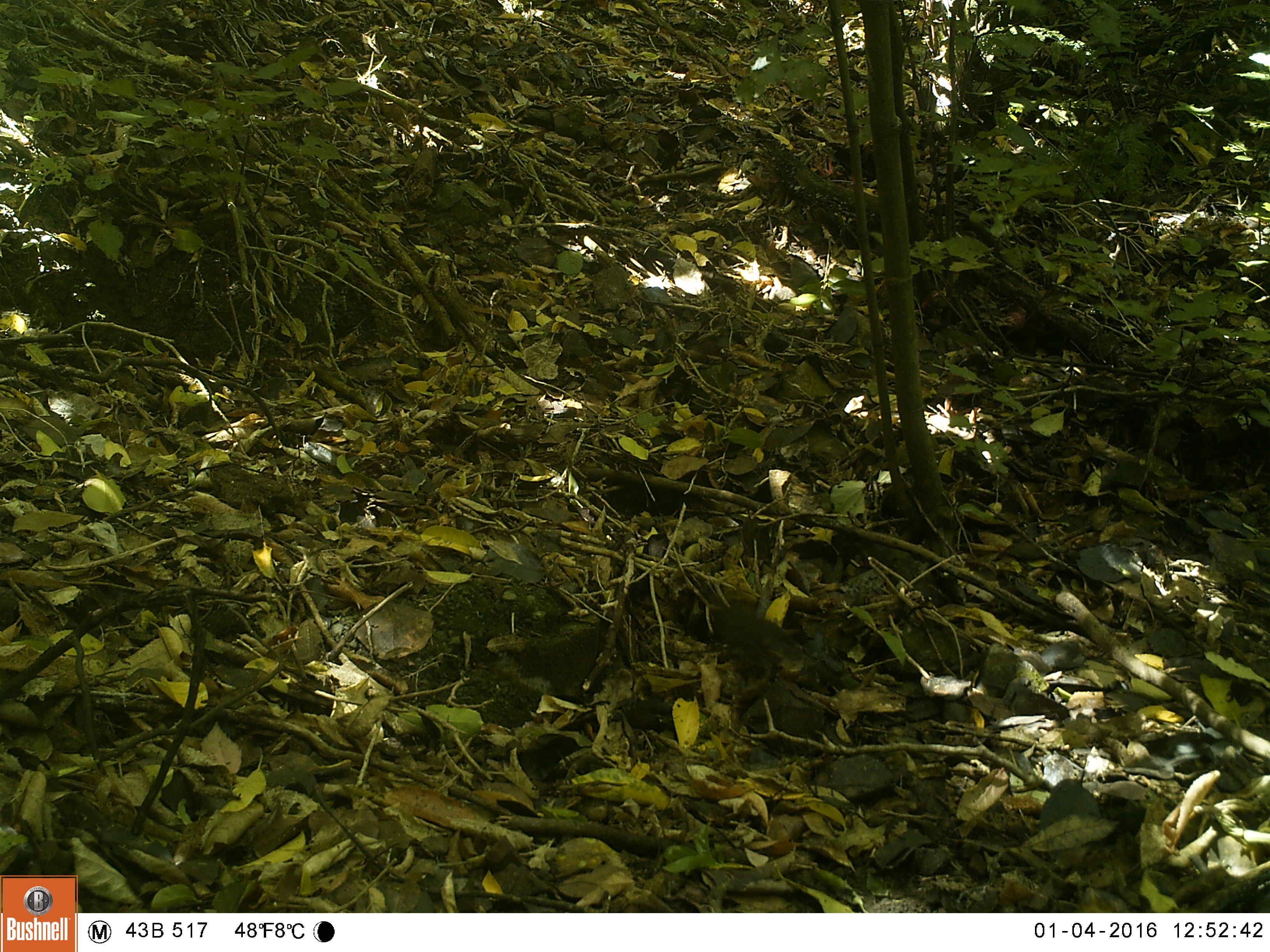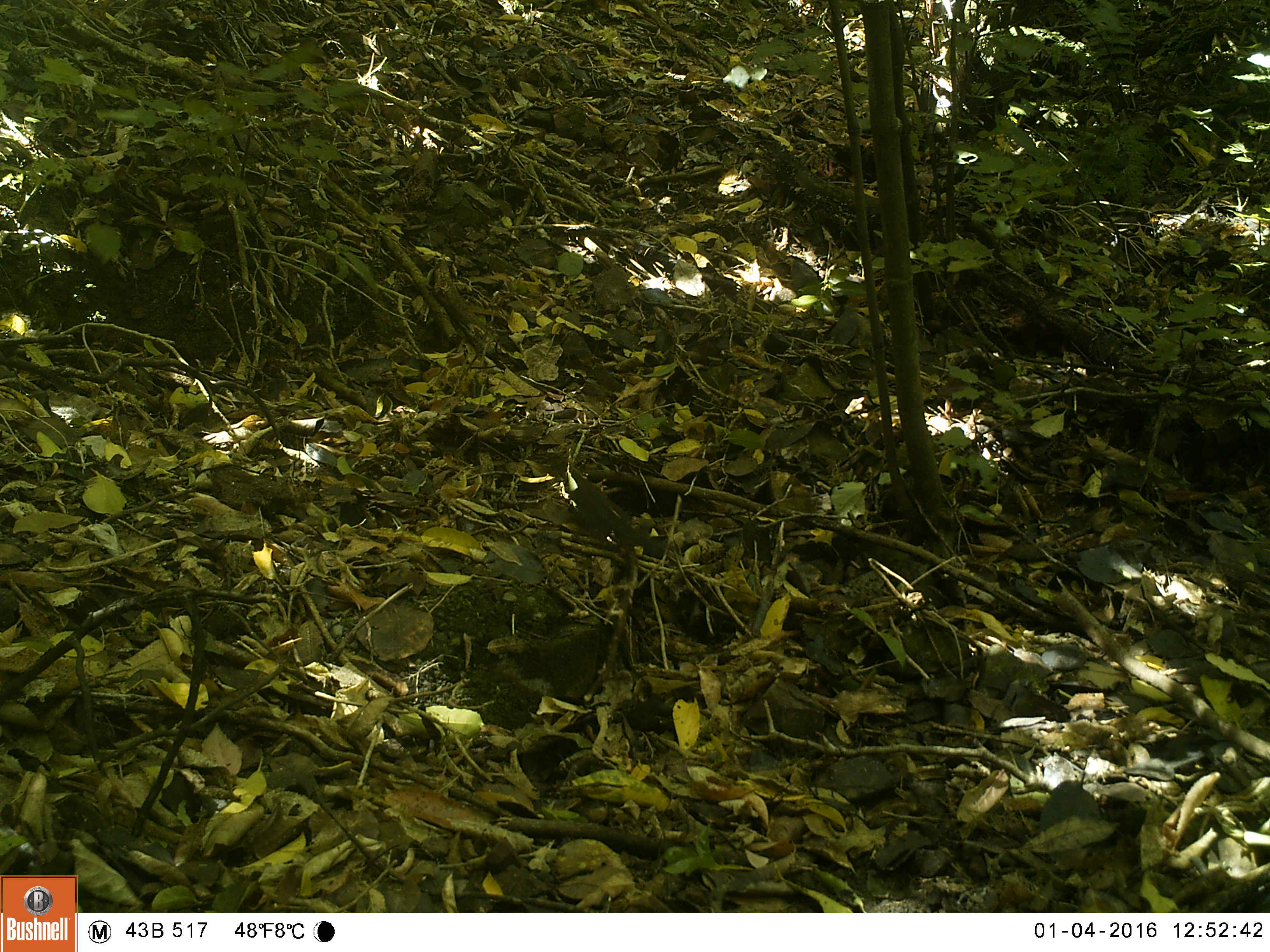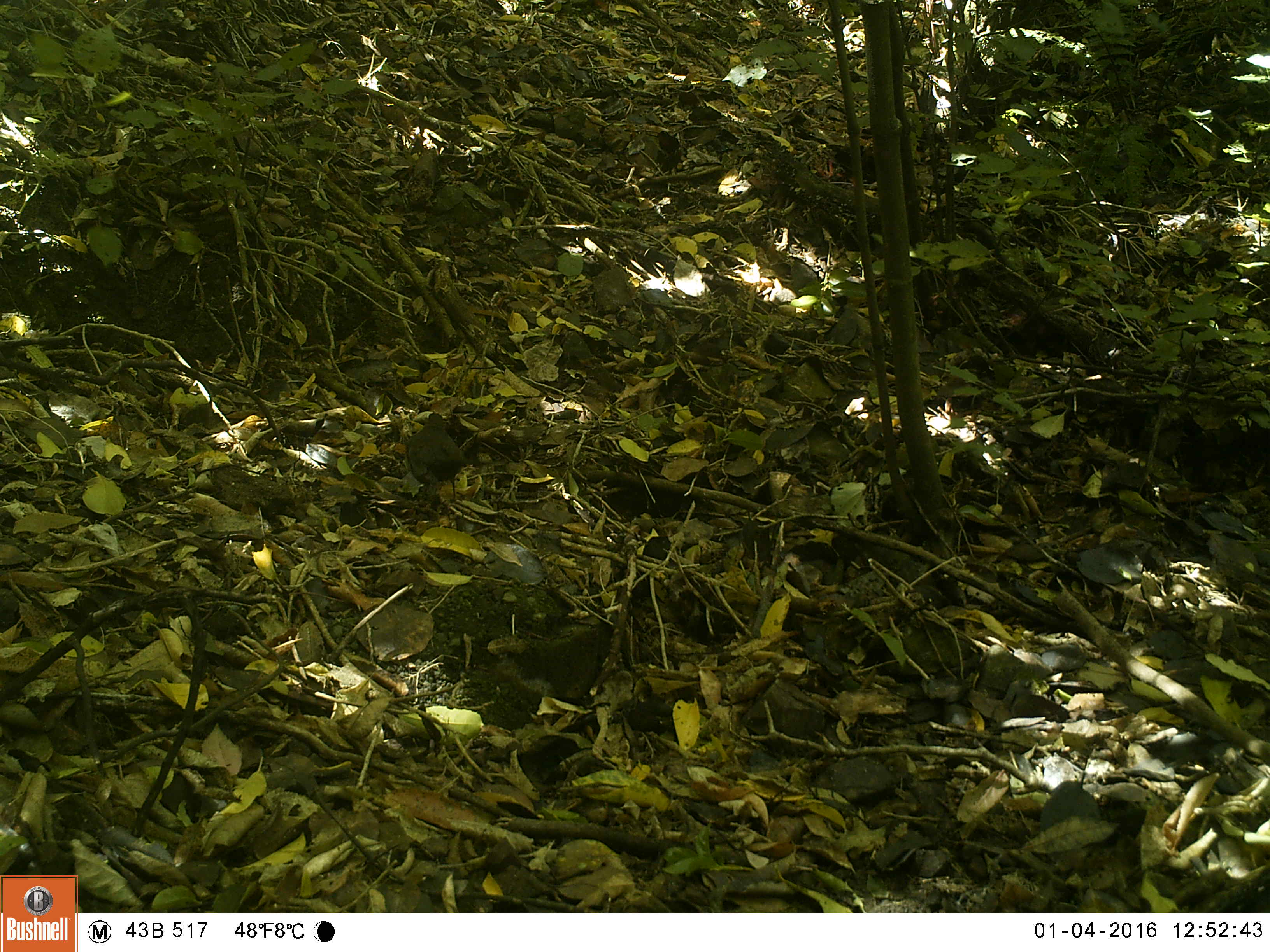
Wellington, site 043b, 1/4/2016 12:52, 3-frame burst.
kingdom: Animalia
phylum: Chordata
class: Aves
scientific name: Aves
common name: bird